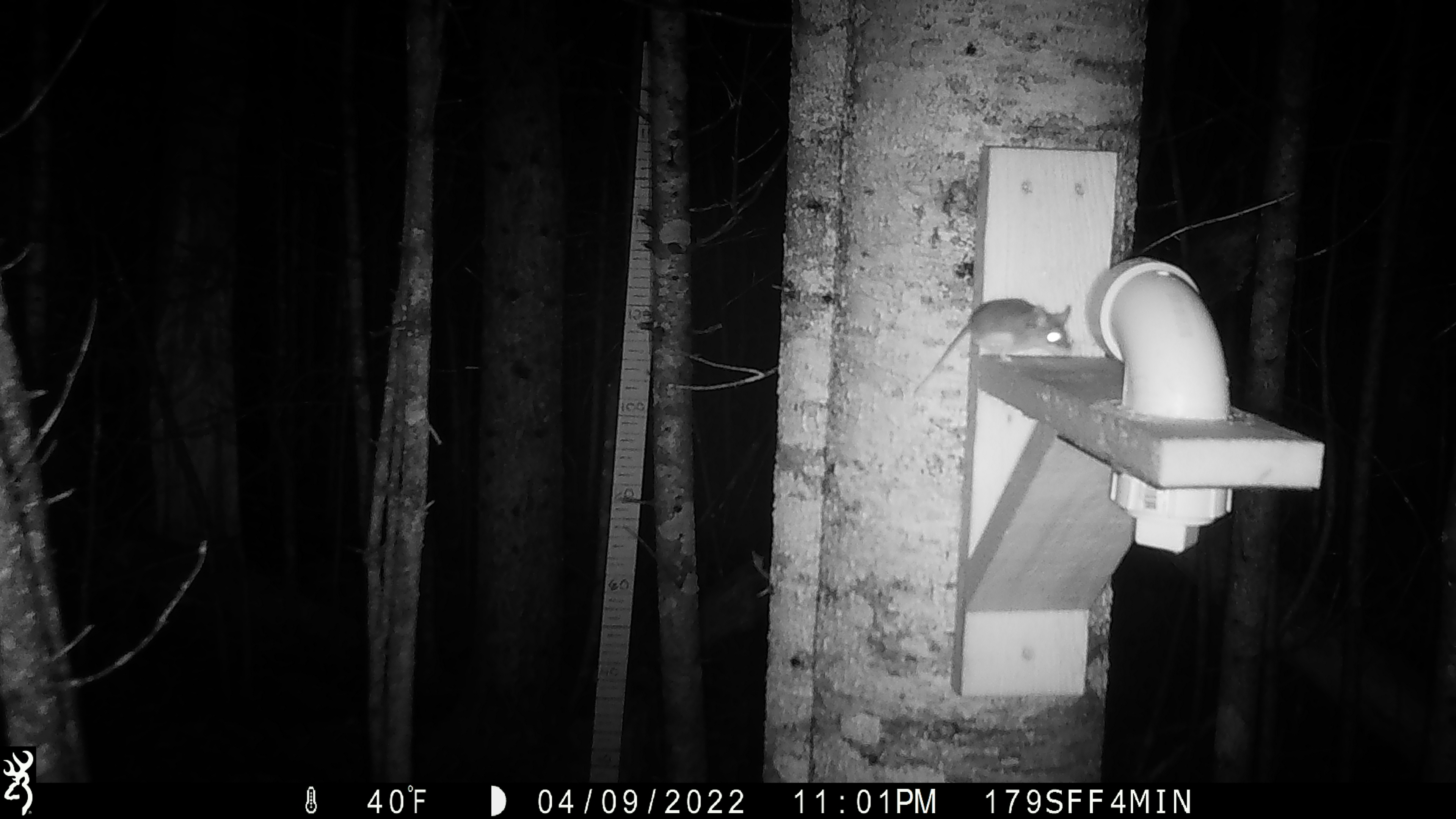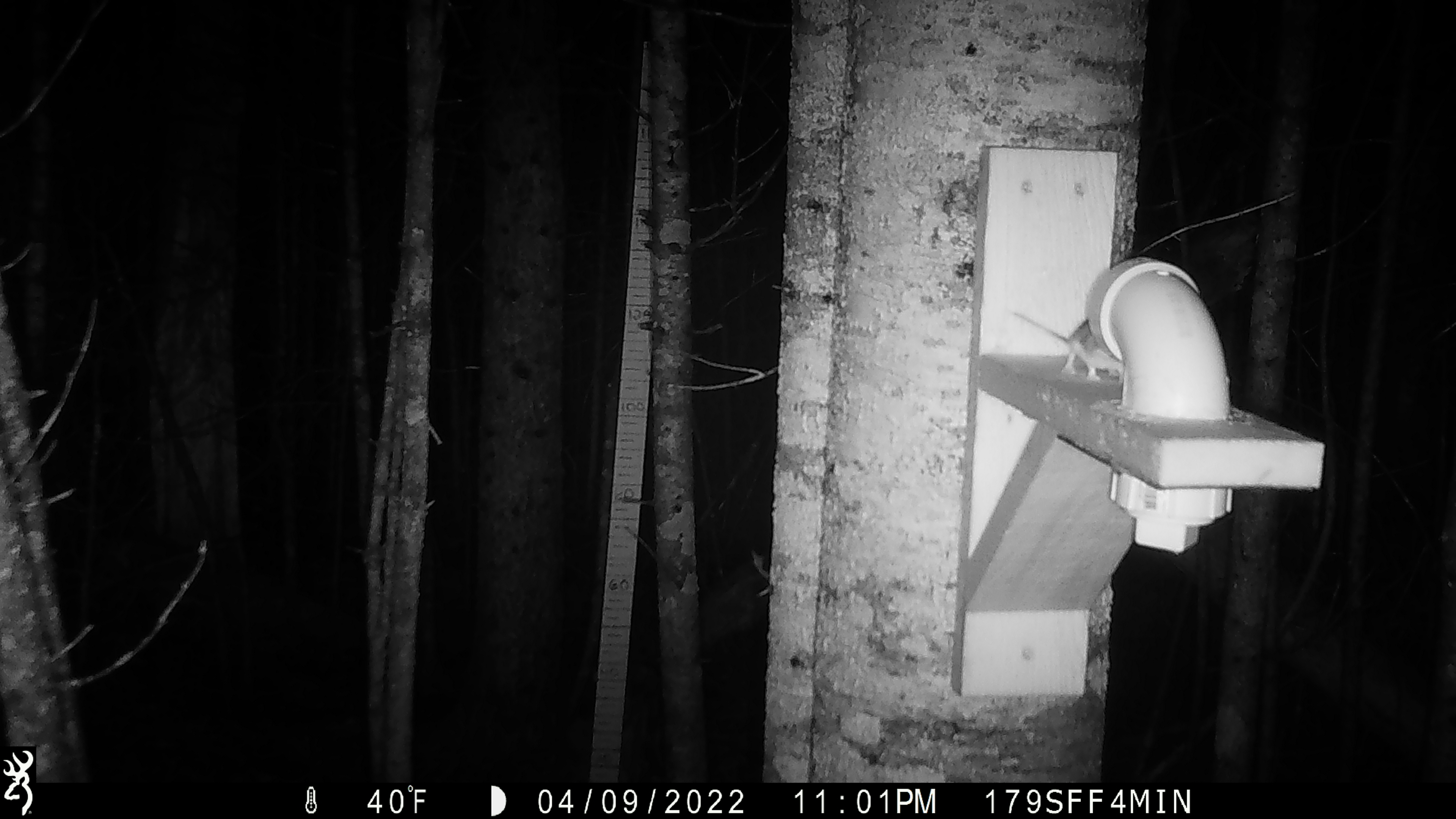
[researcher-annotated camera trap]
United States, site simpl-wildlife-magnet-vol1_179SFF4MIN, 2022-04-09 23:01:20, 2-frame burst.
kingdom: Animalia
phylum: Chordata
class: Mammalia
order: Rodentia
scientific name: Rodentia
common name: mouse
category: mouse sp.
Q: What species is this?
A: Mouse sp. (mouse) (Rodentia).